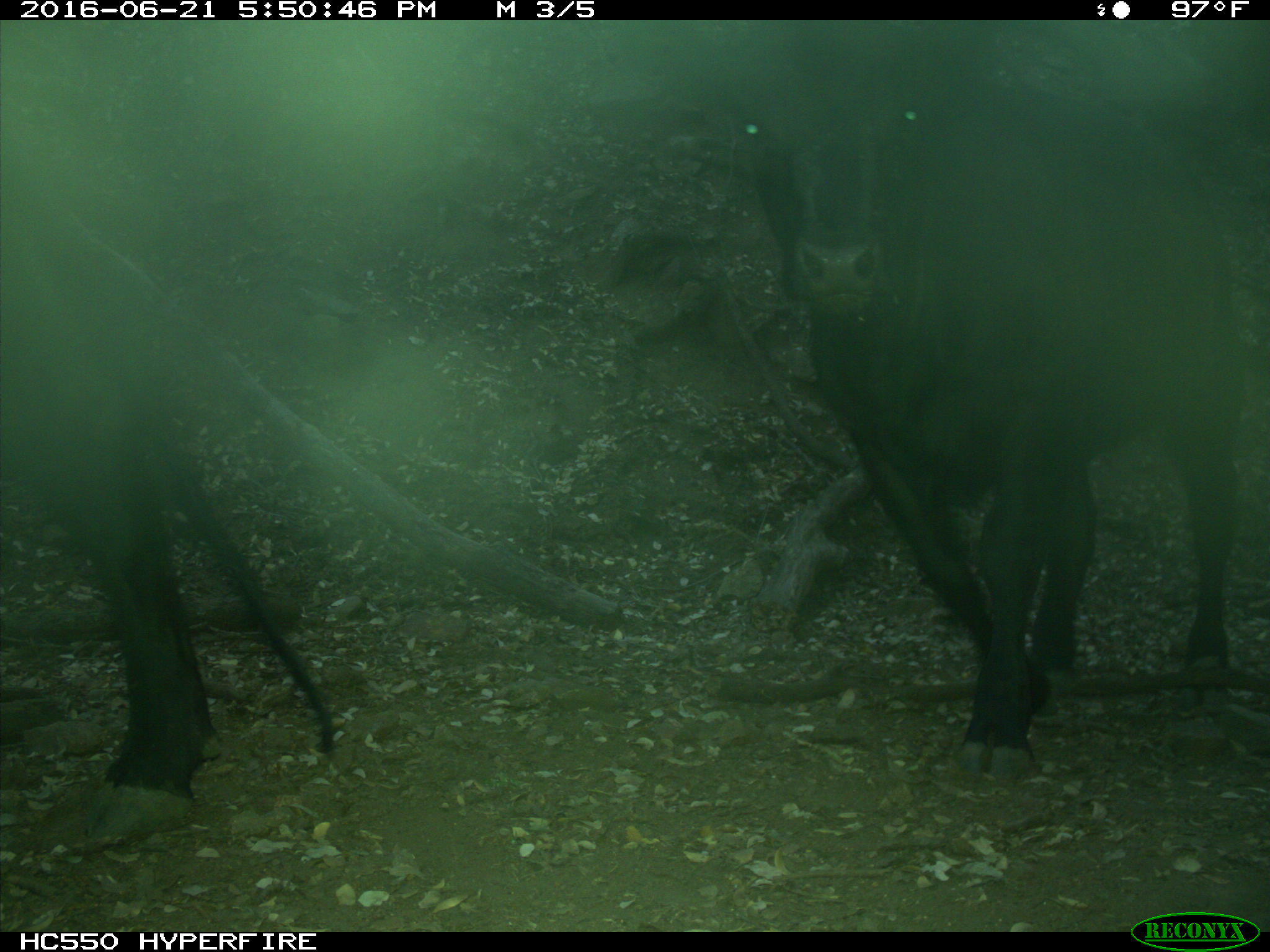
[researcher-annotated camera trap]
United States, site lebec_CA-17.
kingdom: Animalia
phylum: Chordata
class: Mammalia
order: Artiodactyla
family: Bovidae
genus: Bos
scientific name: Bos taurus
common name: domestic cow